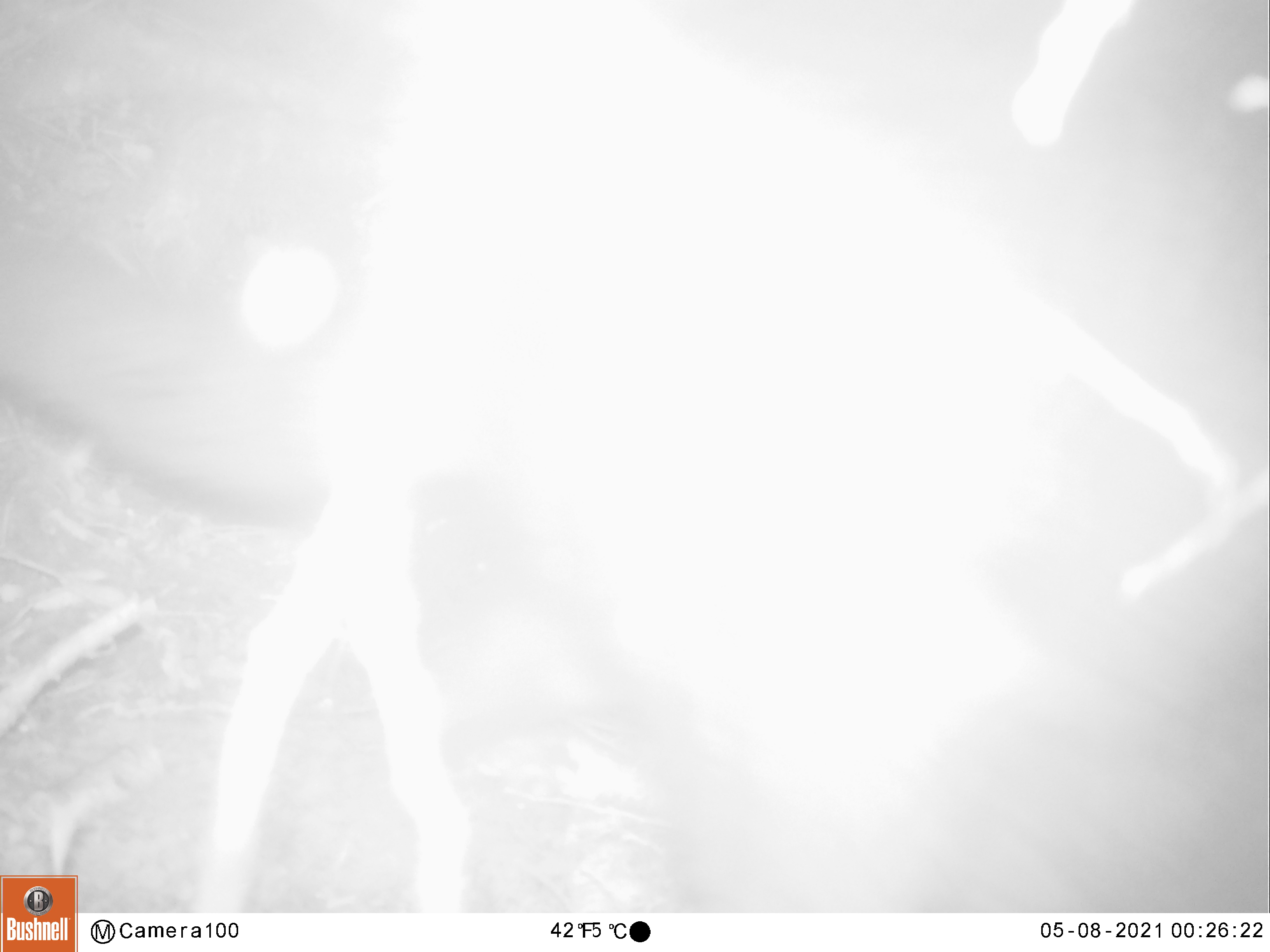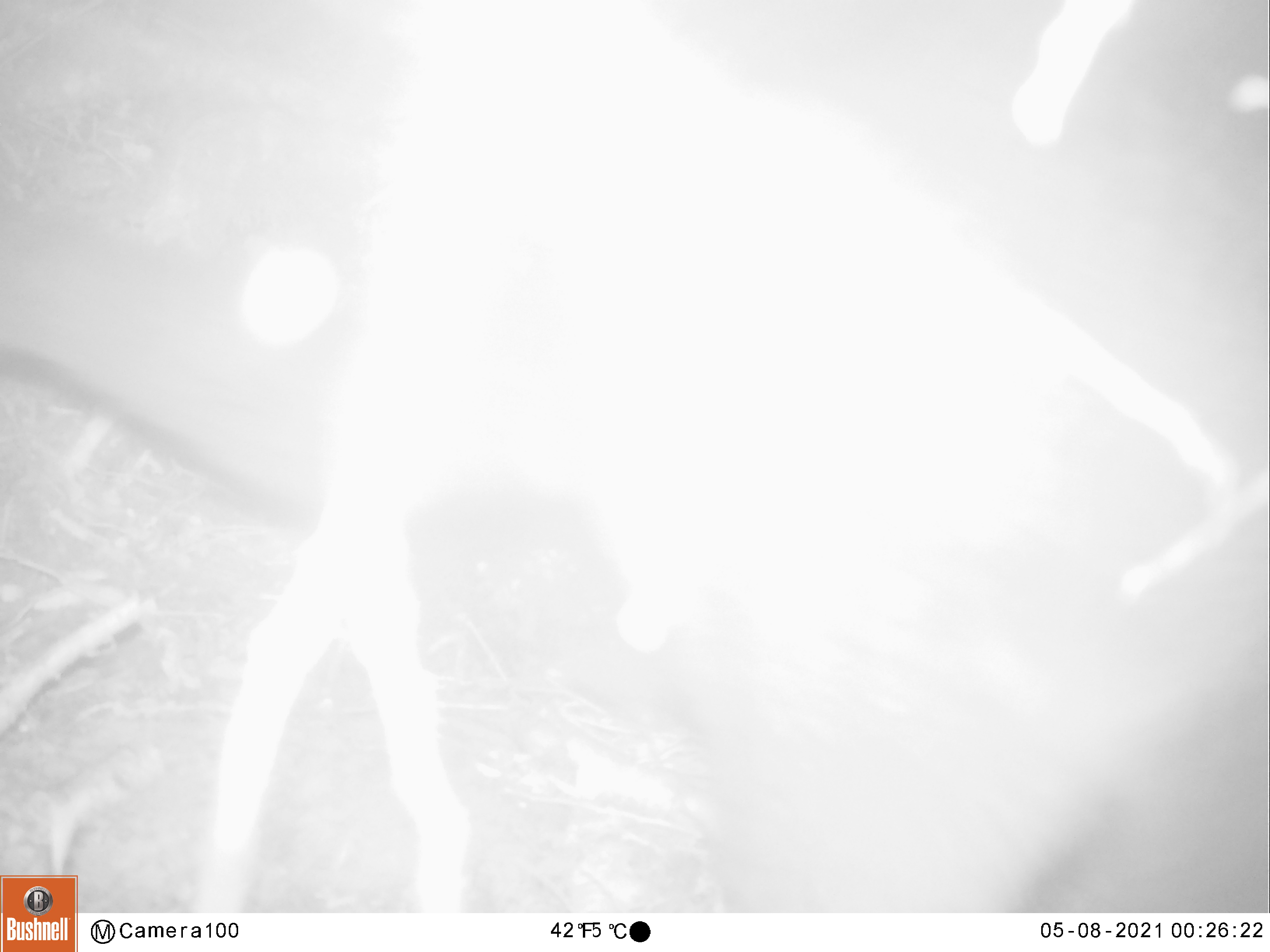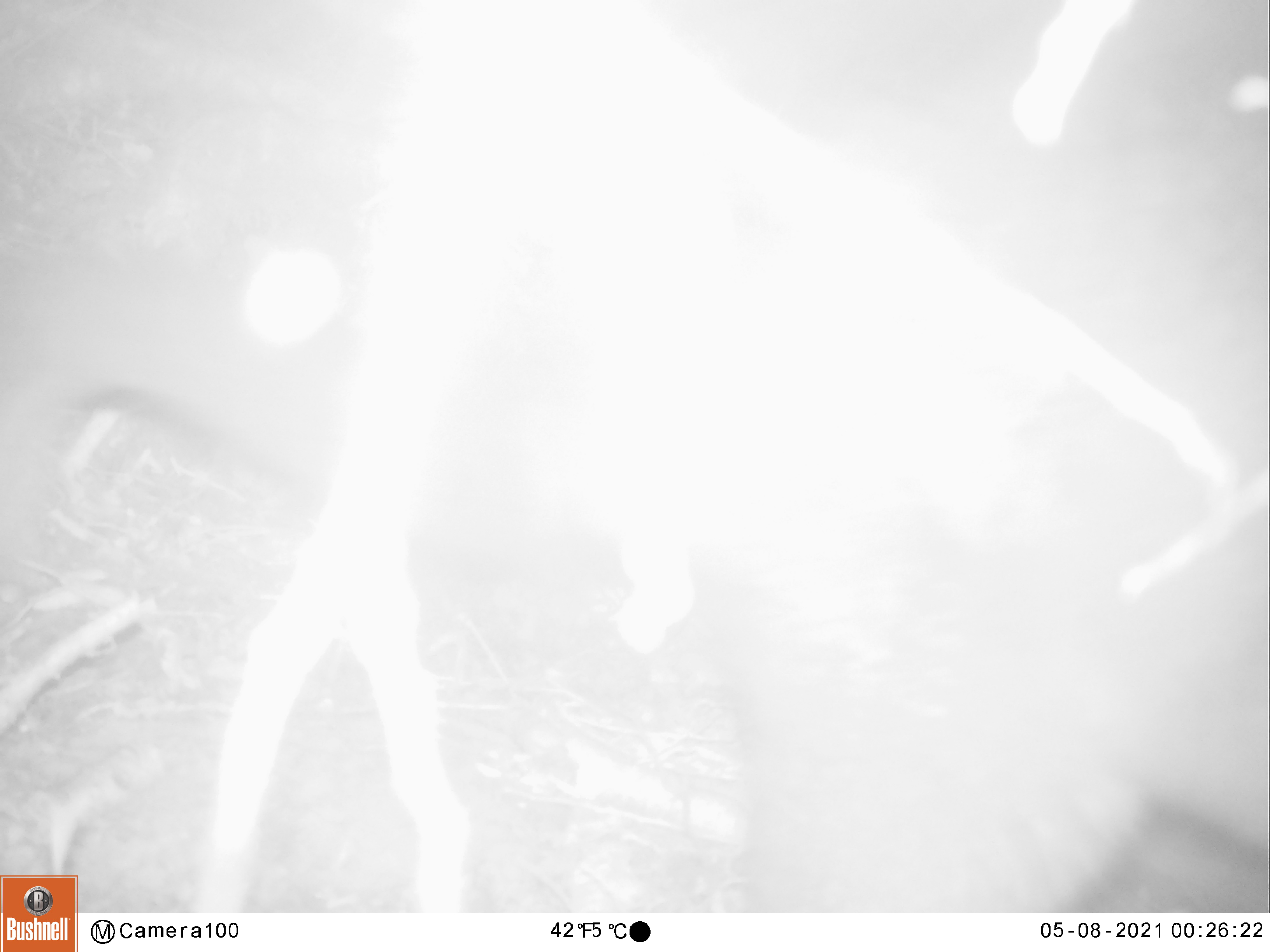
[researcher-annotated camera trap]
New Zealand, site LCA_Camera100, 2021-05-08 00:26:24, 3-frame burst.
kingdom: Animalia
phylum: Chordata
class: Mammalia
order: Diprotodontia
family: Phalangeridae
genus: Trichosurus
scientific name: Trichosurus vulpecula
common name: common brushtail possum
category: possum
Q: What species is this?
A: Possum (common brushtail possum) (Trichosurus vulpecula).